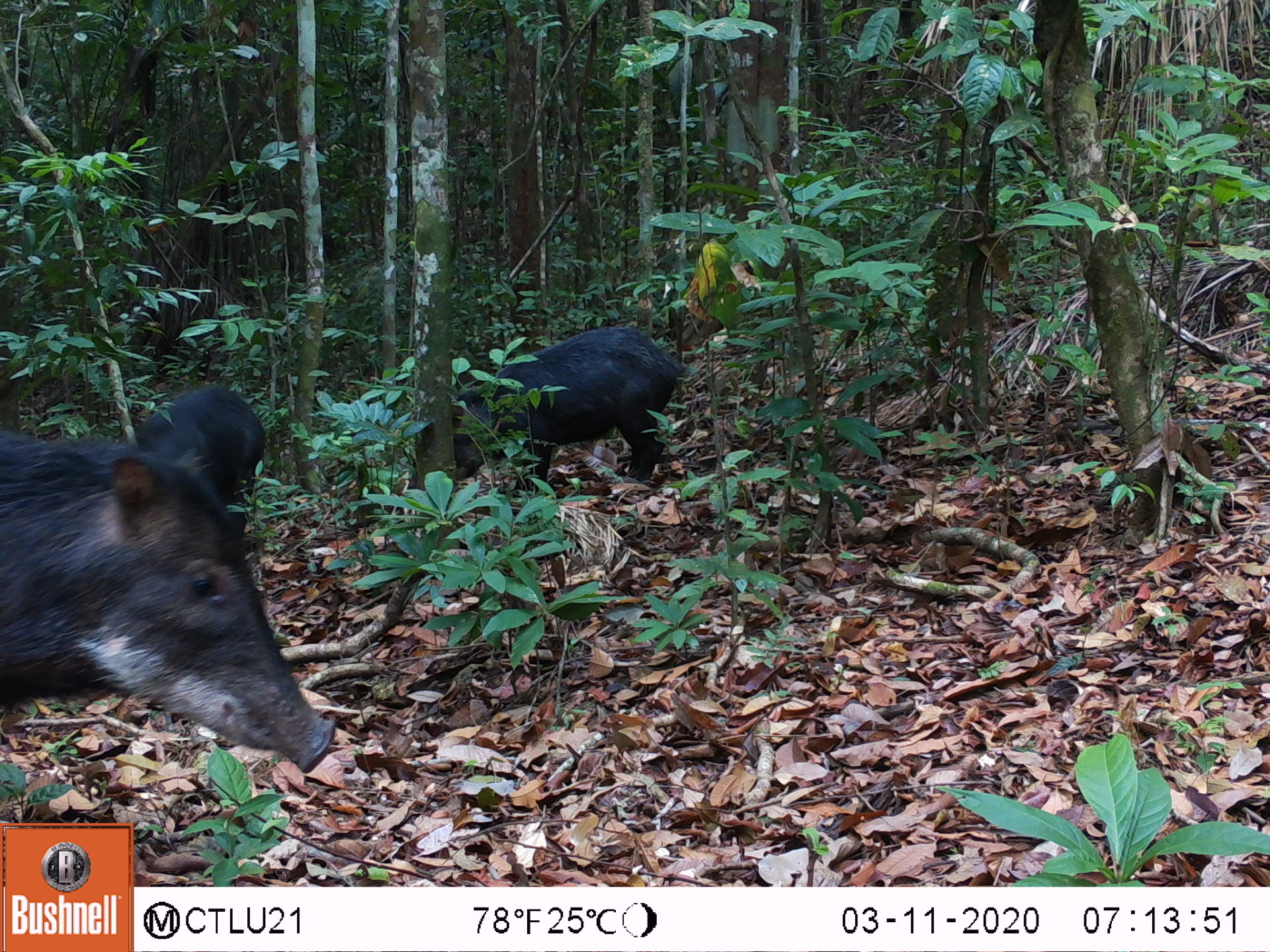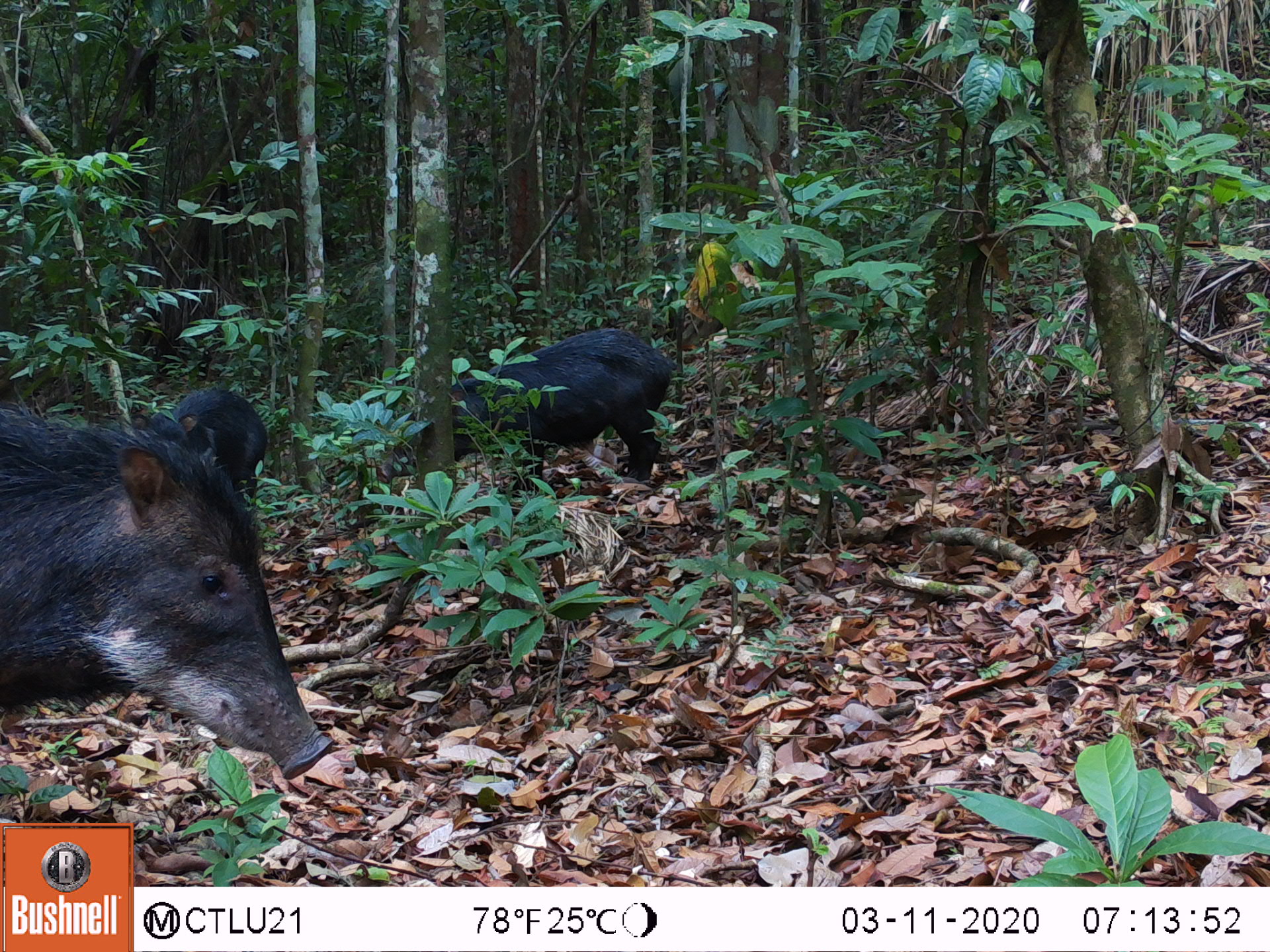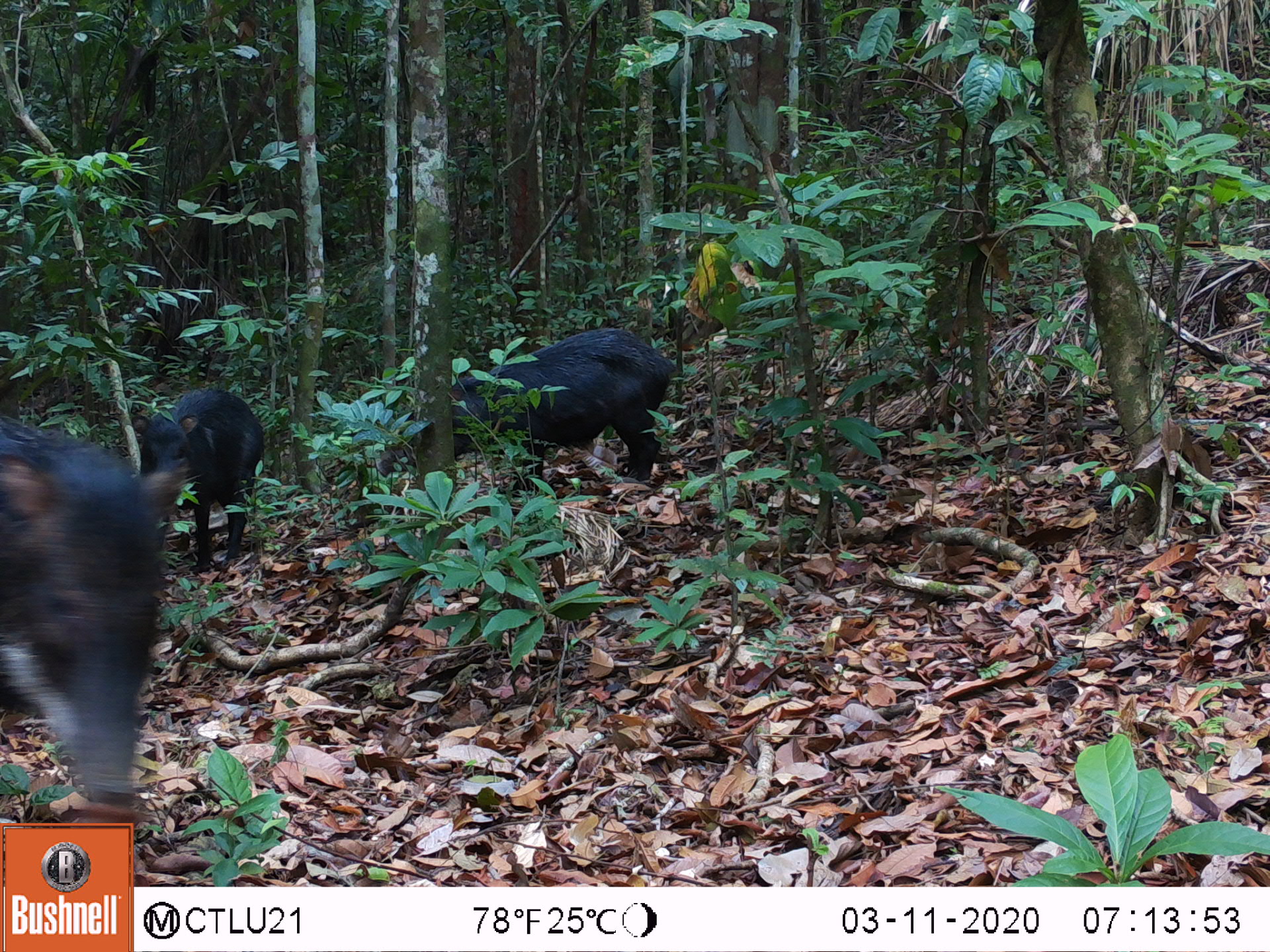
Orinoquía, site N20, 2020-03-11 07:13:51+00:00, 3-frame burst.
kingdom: Animalia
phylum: Chordata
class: Mammalia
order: Artiodactyla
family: Tayassuidae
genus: Tayassu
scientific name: Tayassu pecari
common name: white-lipped peccary